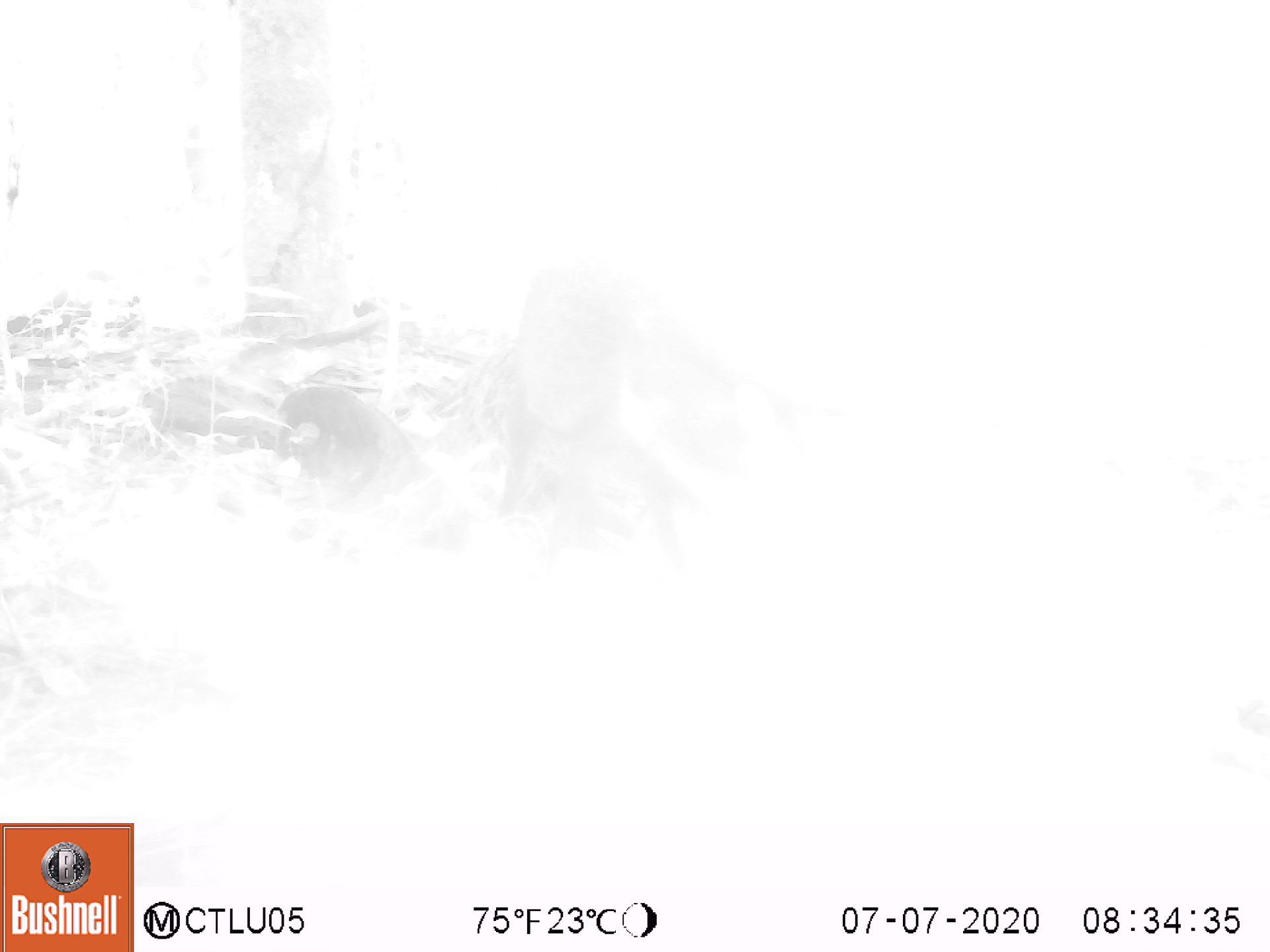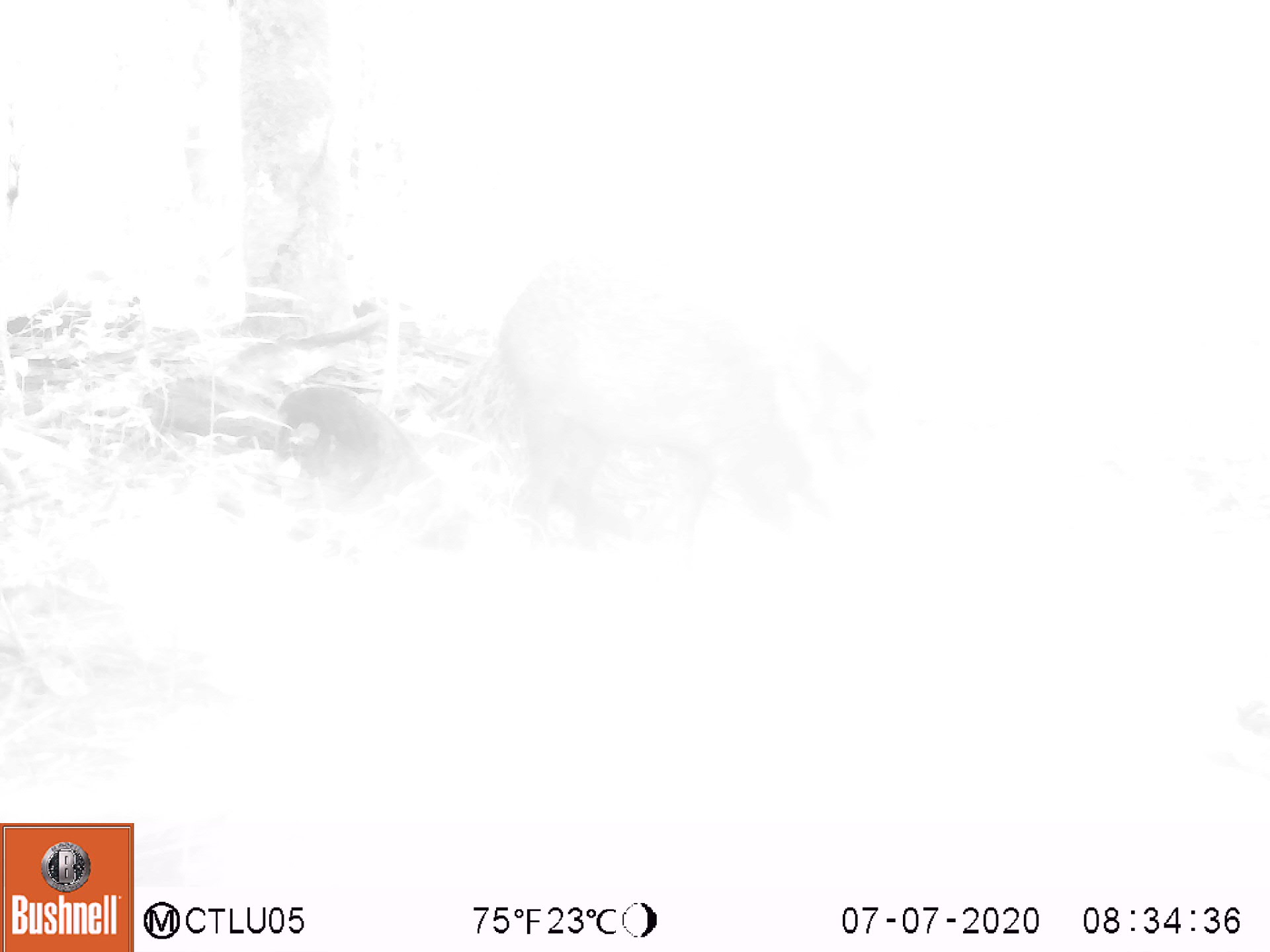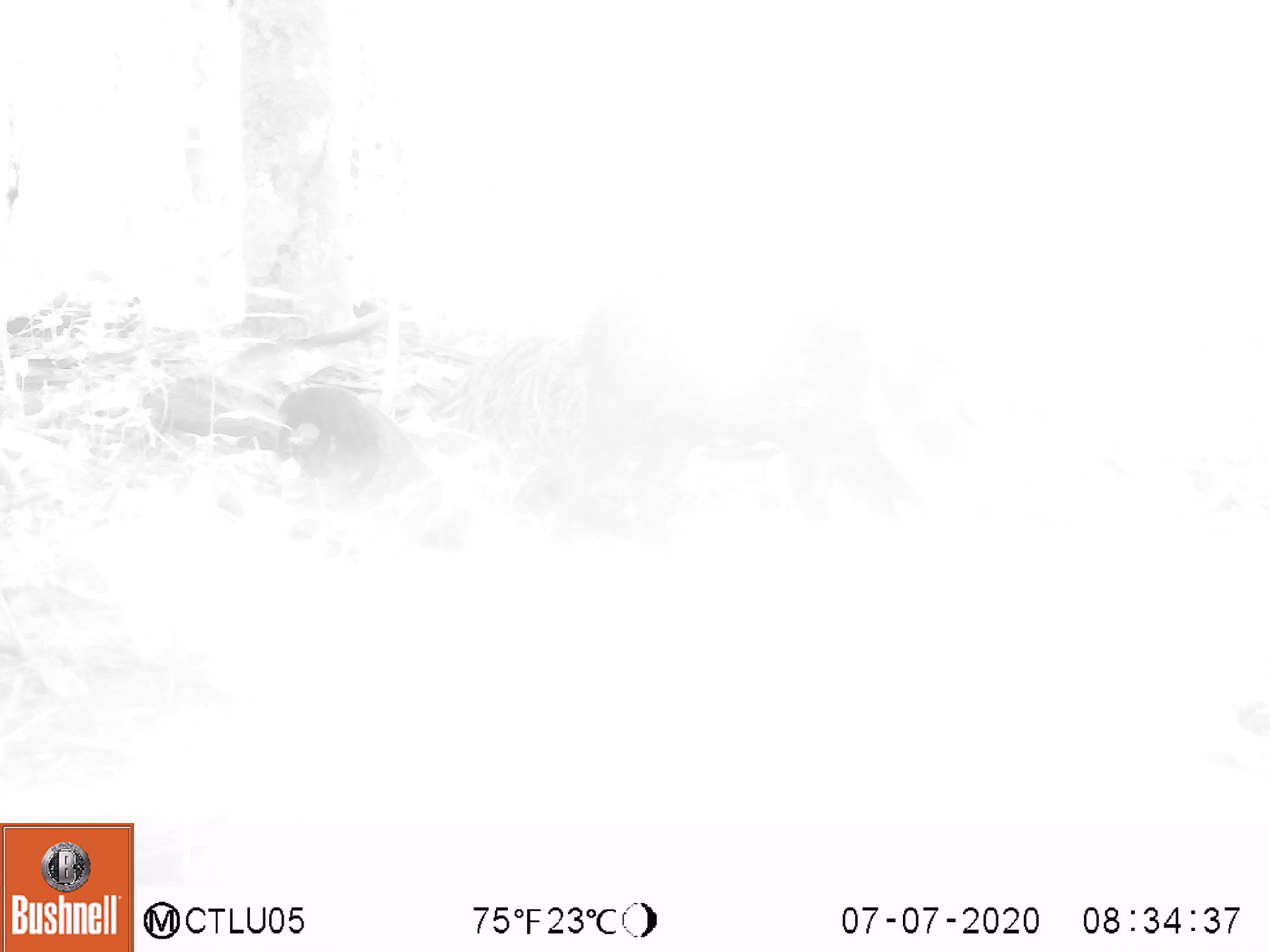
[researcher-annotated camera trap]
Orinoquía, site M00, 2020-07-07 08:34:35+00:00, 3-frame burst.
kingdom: Animalia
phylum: Chordata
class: Mammalia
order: Artiodactyla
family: Tayassuidae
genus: Pecari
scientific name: Pecari tajacu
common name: collared peccary